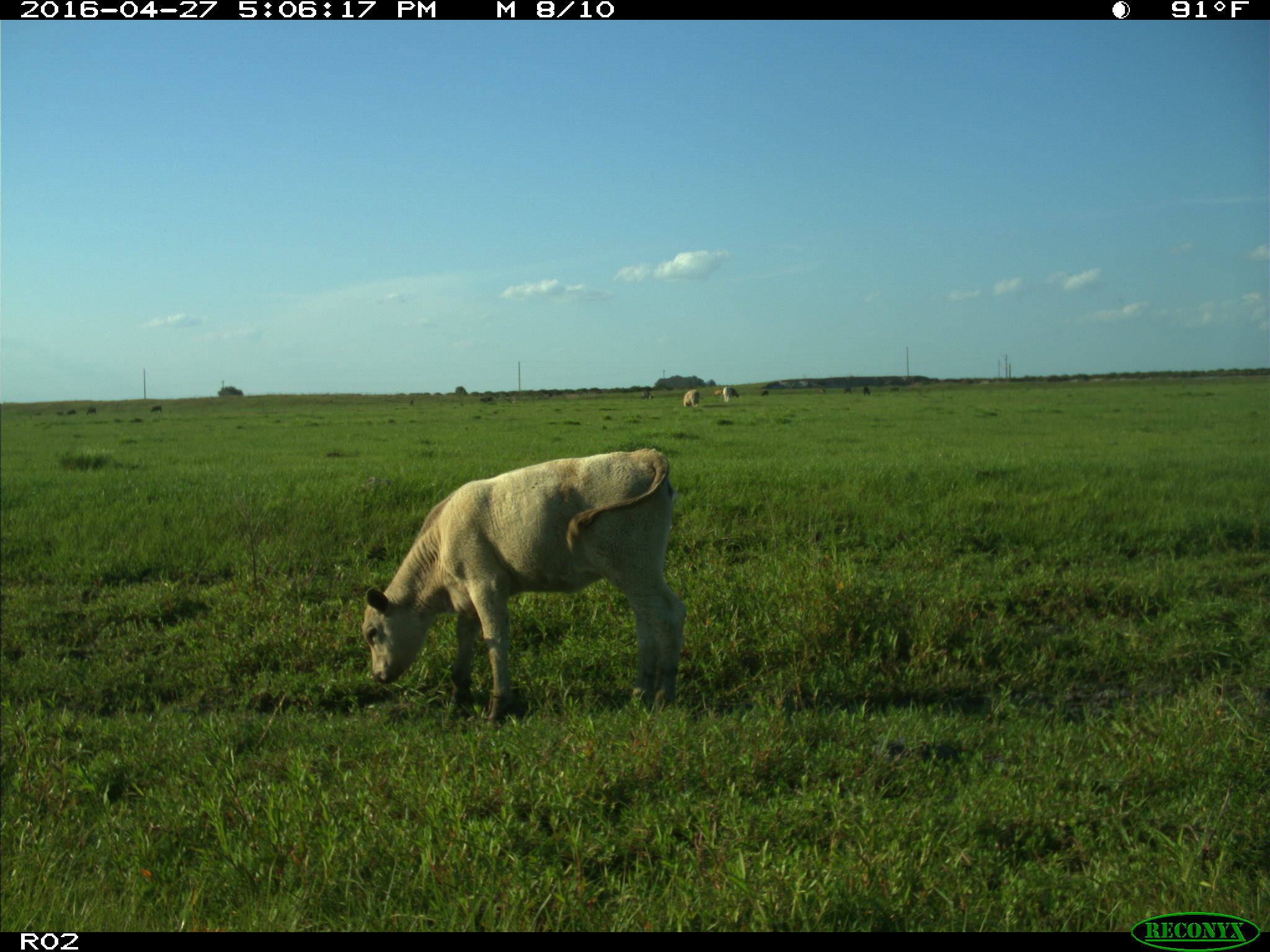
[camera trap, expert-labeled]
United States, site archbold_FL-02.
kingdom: Animalia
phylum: Chordata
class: Mammalia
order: Artiodactyla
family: Bovidae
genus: Bos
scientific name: Bos taurus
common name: domestic cow